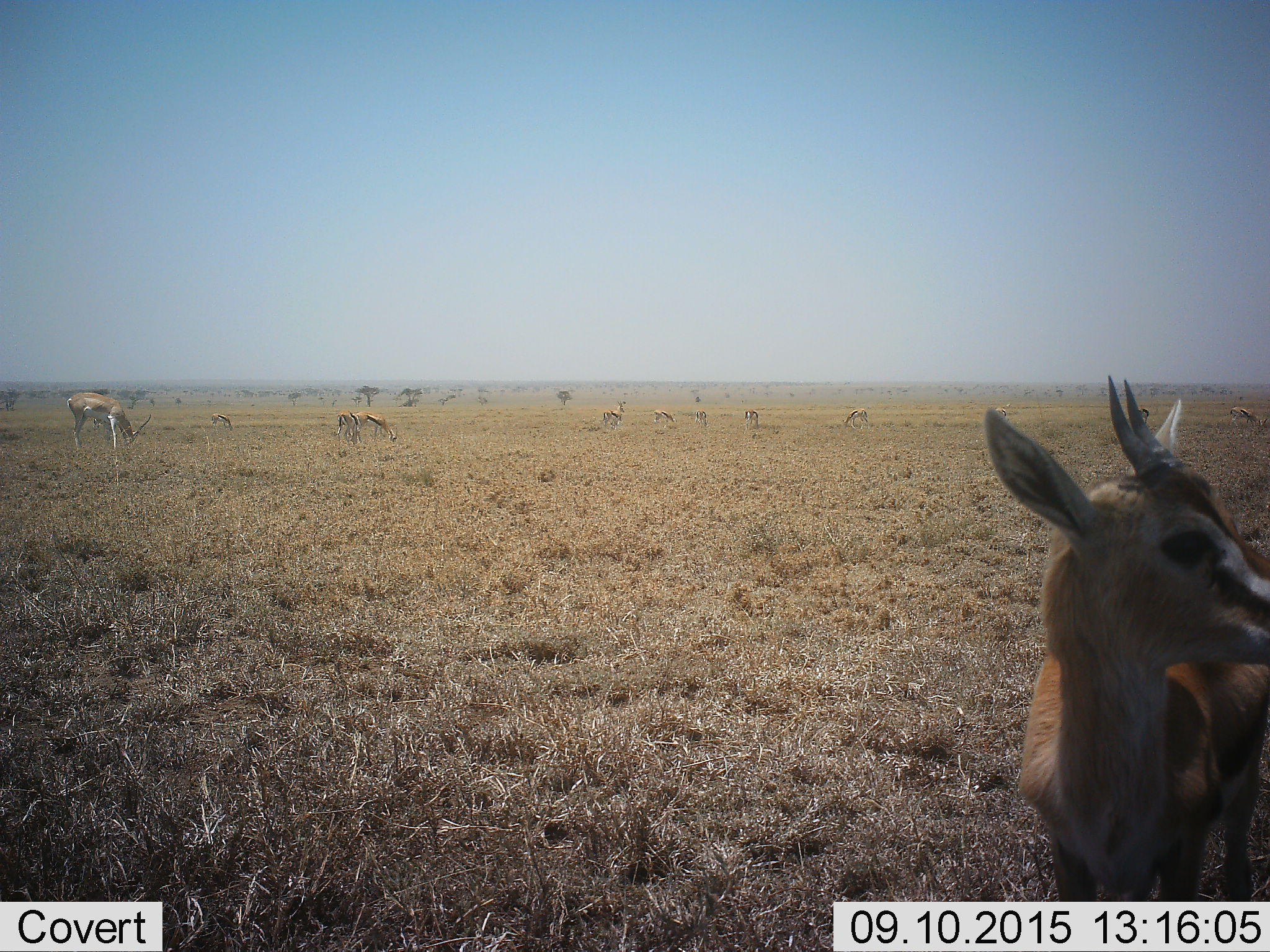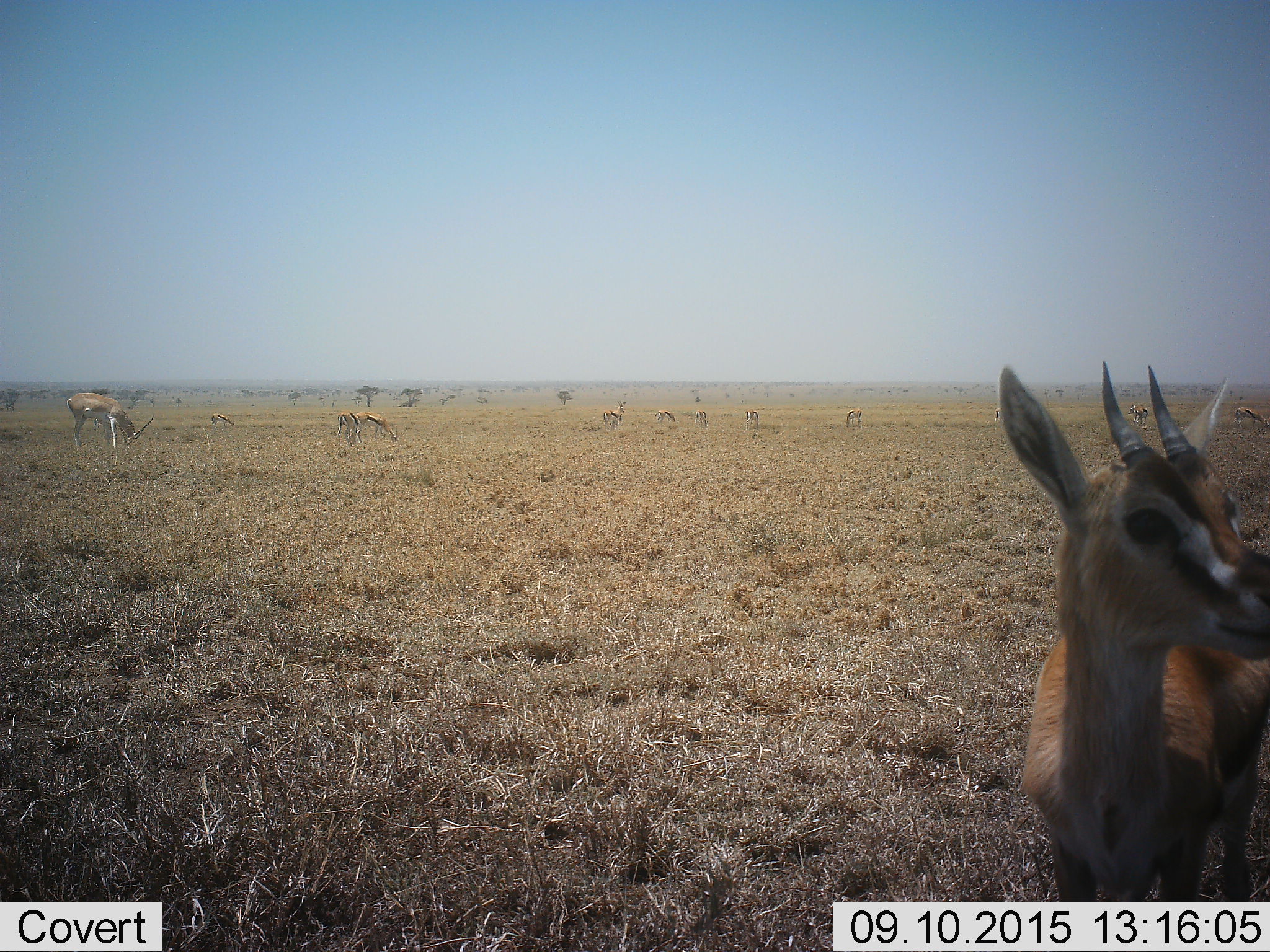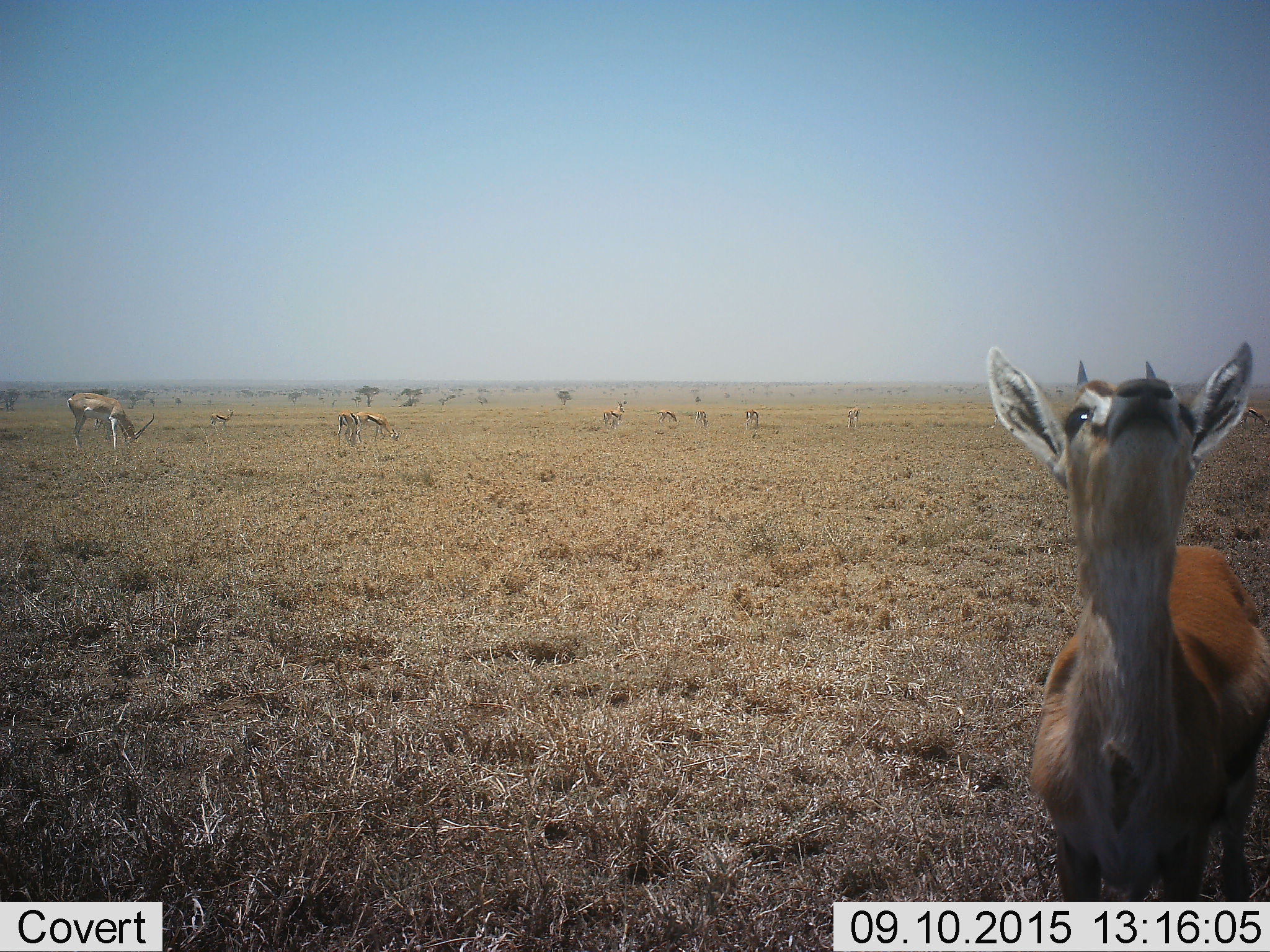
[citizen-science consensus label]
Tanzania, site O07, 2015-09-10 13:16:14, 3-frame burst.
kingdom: Animalia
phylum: Chordata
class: Mammalia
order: Artiodactyla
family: Bovidae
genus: Eudorcas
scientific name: Eudorcas thomsonii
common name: thomson's gazelle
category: gazellethomsons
Gazellethomsons (thomson's gazelle) (Eudorcas thomsonii), count 11-50. Behavior (volunteer vote fractions): standing 86%, resting 14%, moving 14%, interacting 14%. Young present (vote fraction): 0%. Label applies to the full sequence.